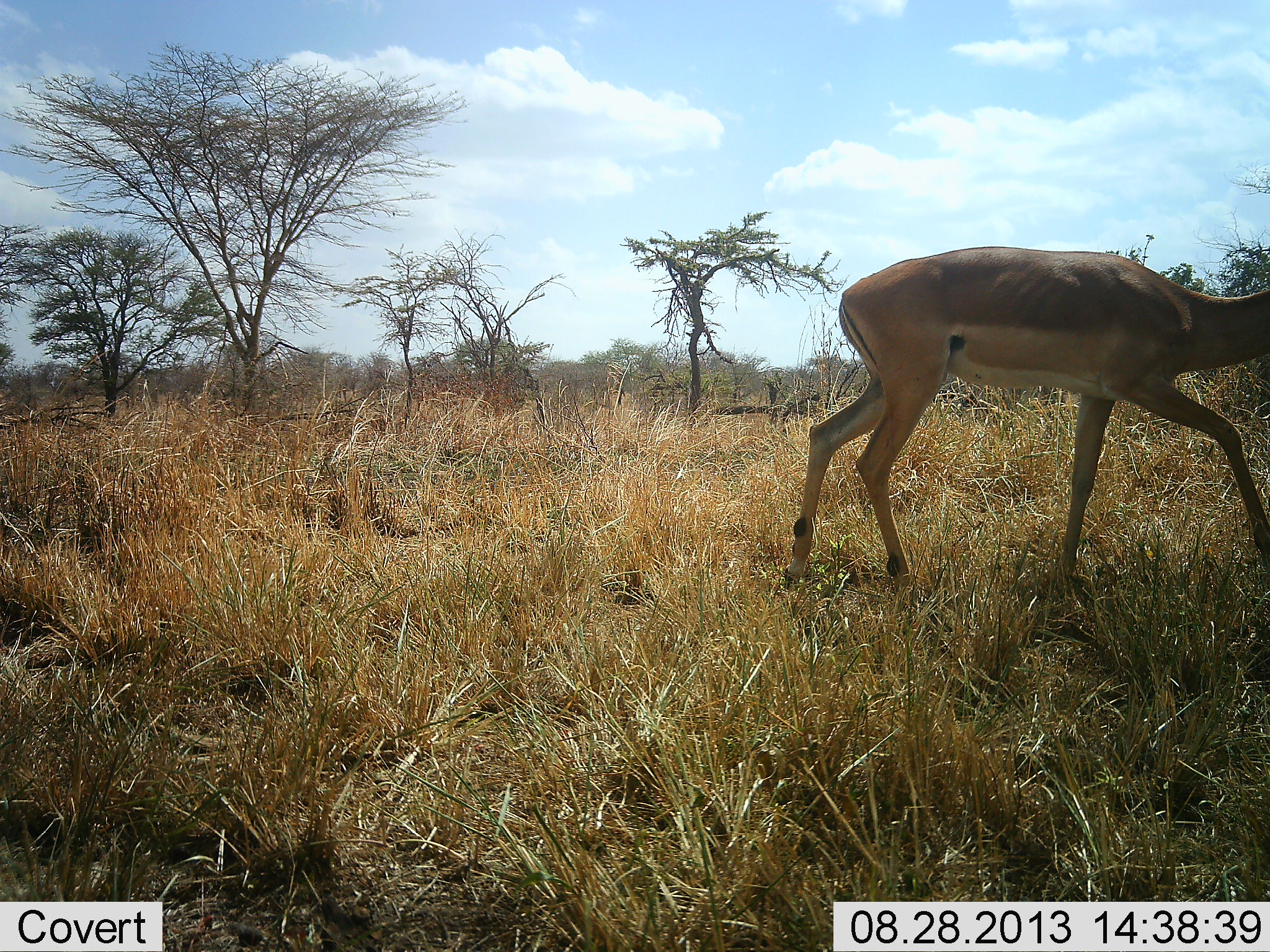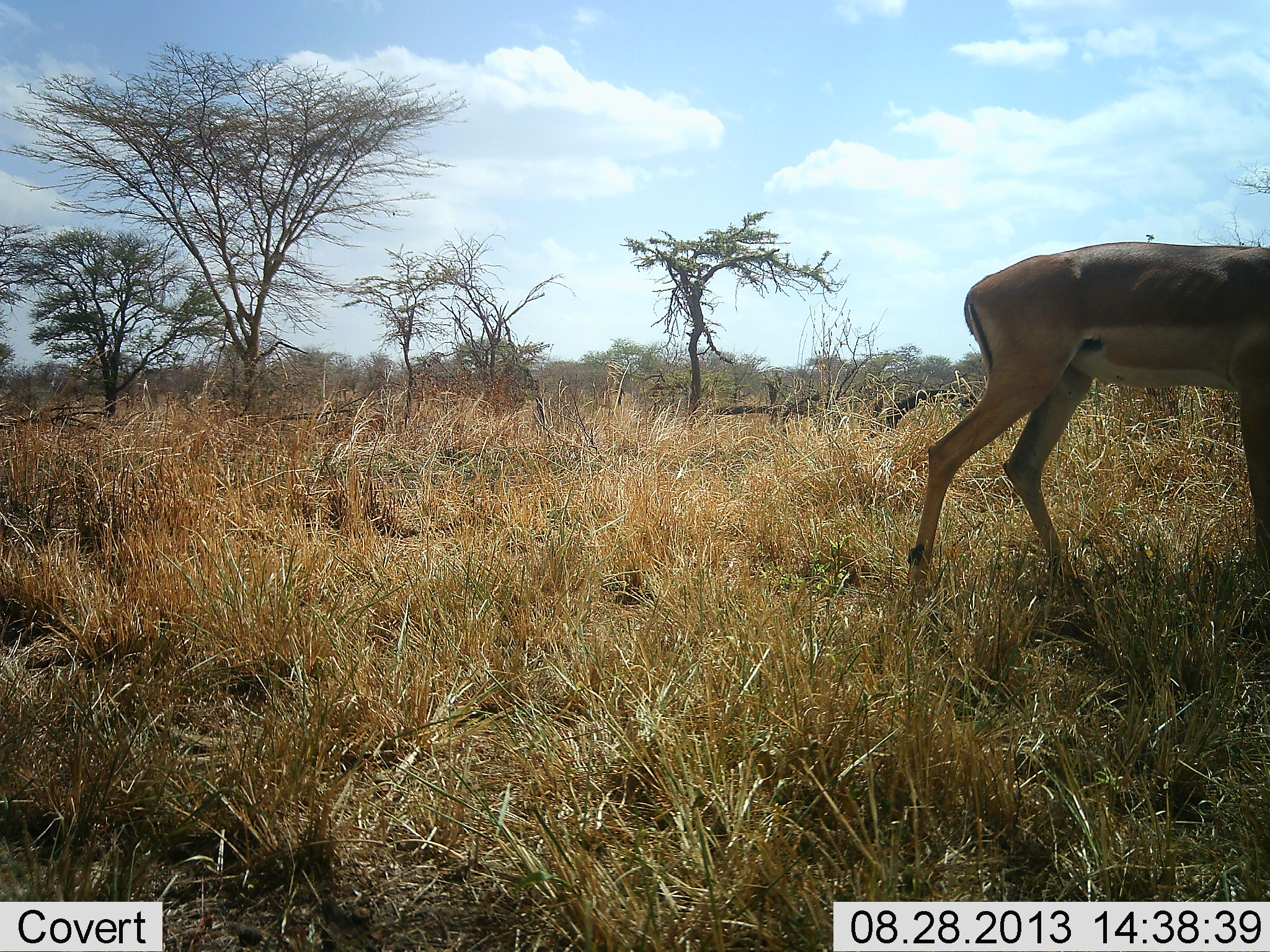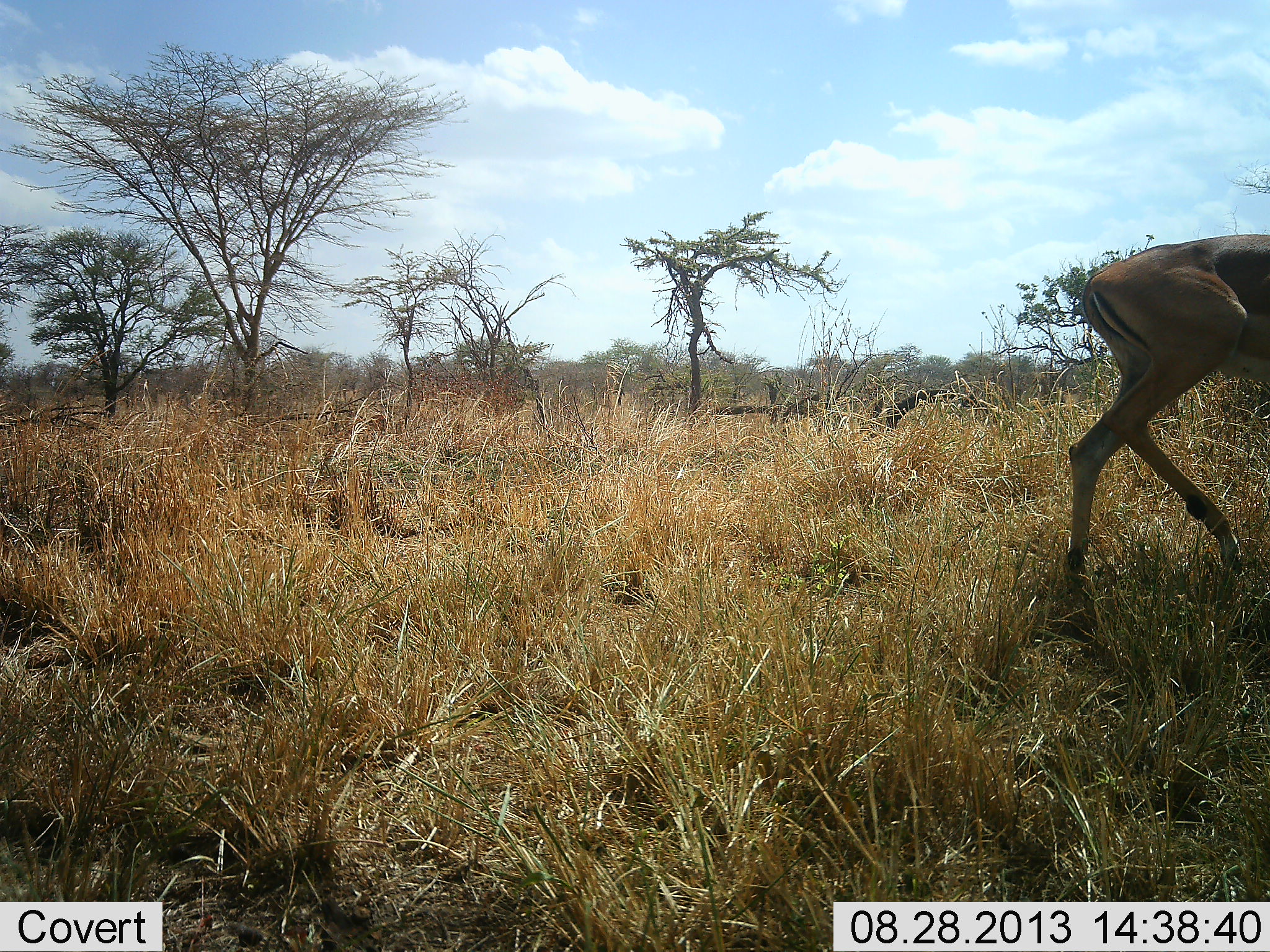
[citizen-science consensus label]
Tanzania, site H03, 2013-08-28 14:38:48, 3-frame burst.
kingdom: Animalia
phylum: Chordata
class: Mammalia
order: Artiodactyla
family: Bovidae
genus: Aepyceros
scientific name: Aepyceros melampus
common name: impala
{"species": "impala (Aepyceros melampus)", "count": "1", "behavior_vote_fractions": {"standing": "0%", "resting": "0%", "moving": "100%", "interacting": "0%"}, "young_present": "0%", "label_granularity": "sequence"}